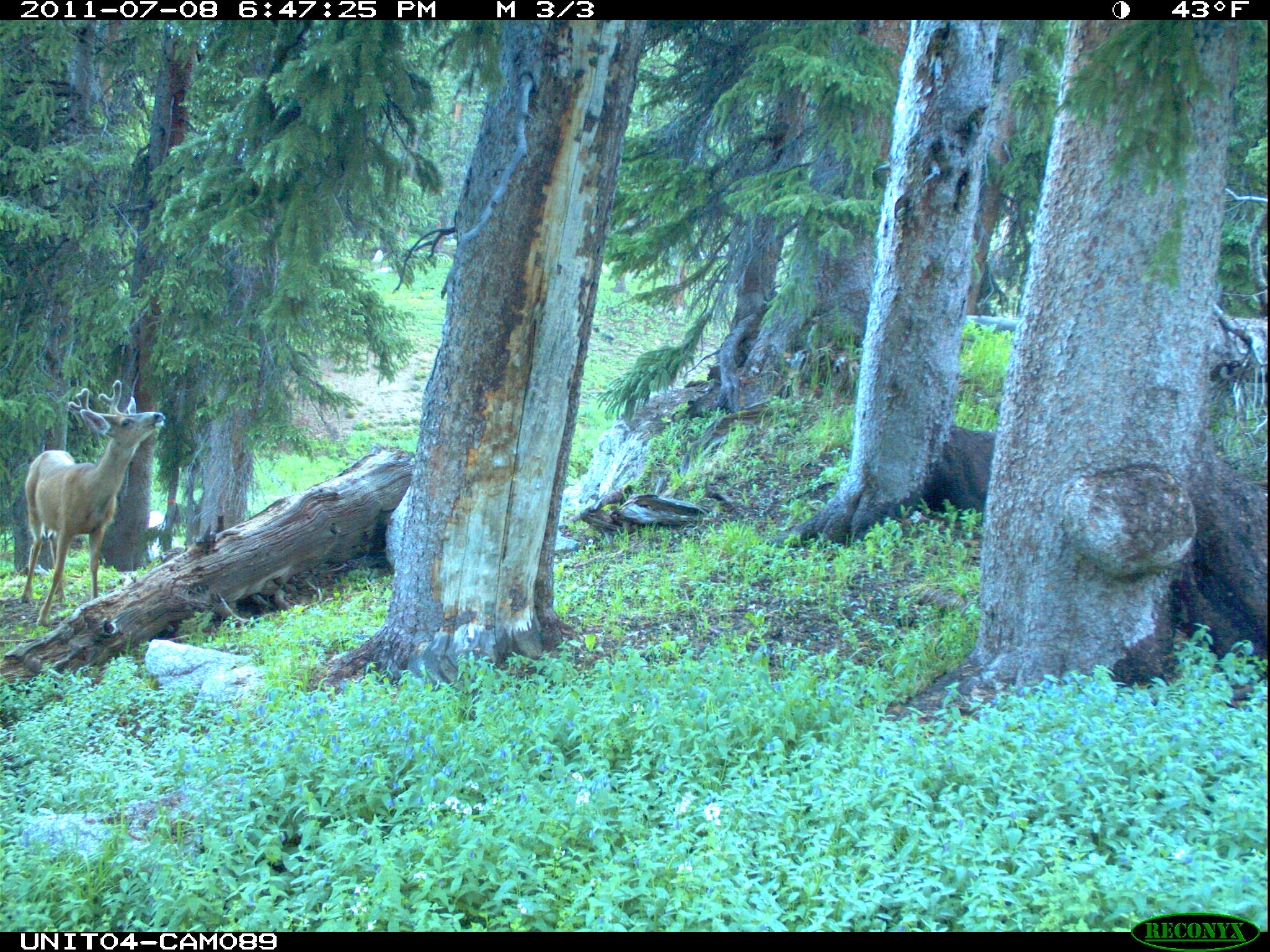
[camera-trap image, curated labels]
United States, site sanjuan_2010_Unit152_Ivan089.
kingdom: Animalia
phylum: Chordata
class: Mammalia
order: Artiodactyla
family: Cervidae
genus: Odocoileus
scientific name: Odocoileus hemionus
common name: mule deer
Odocoileus hemionus (mule deer).